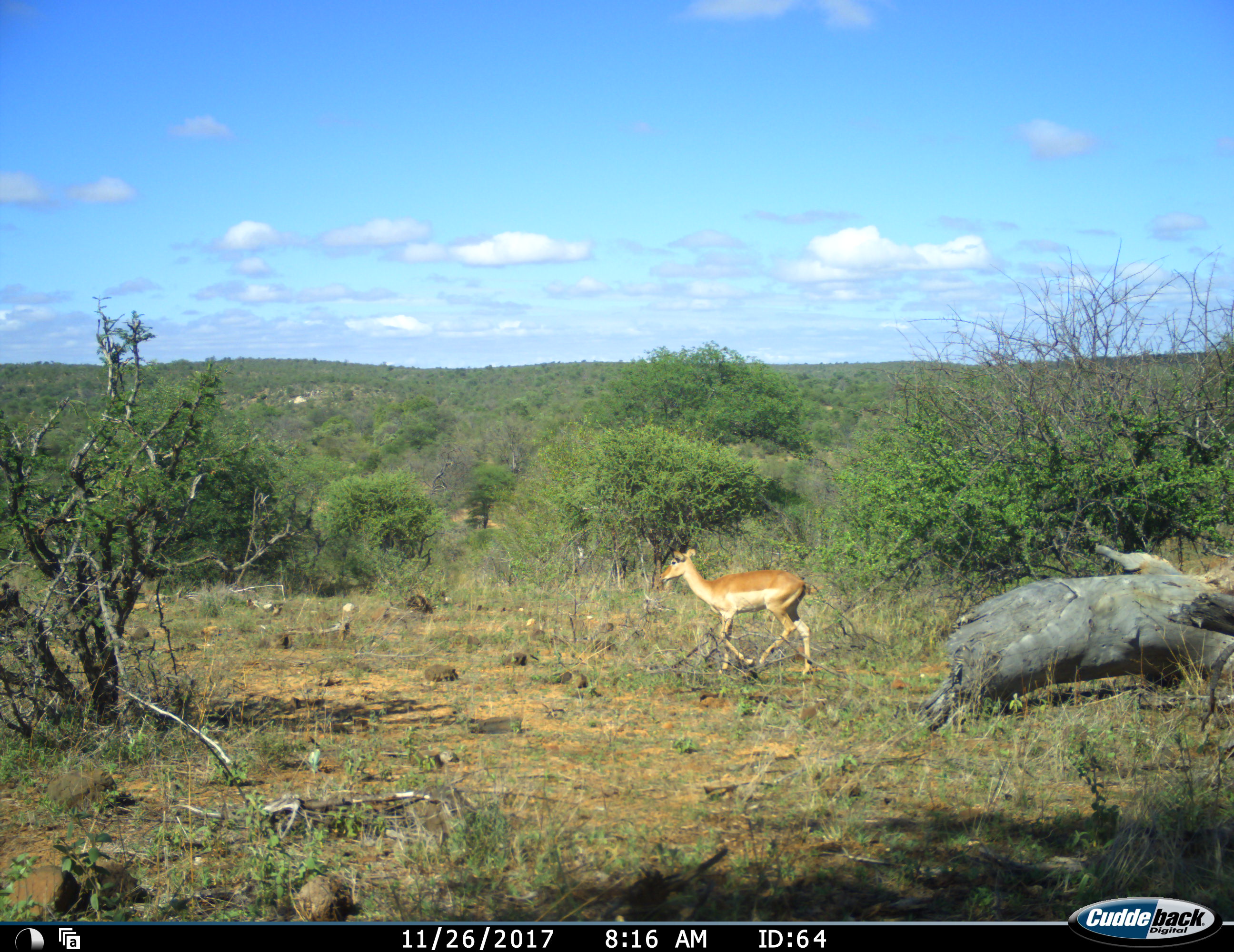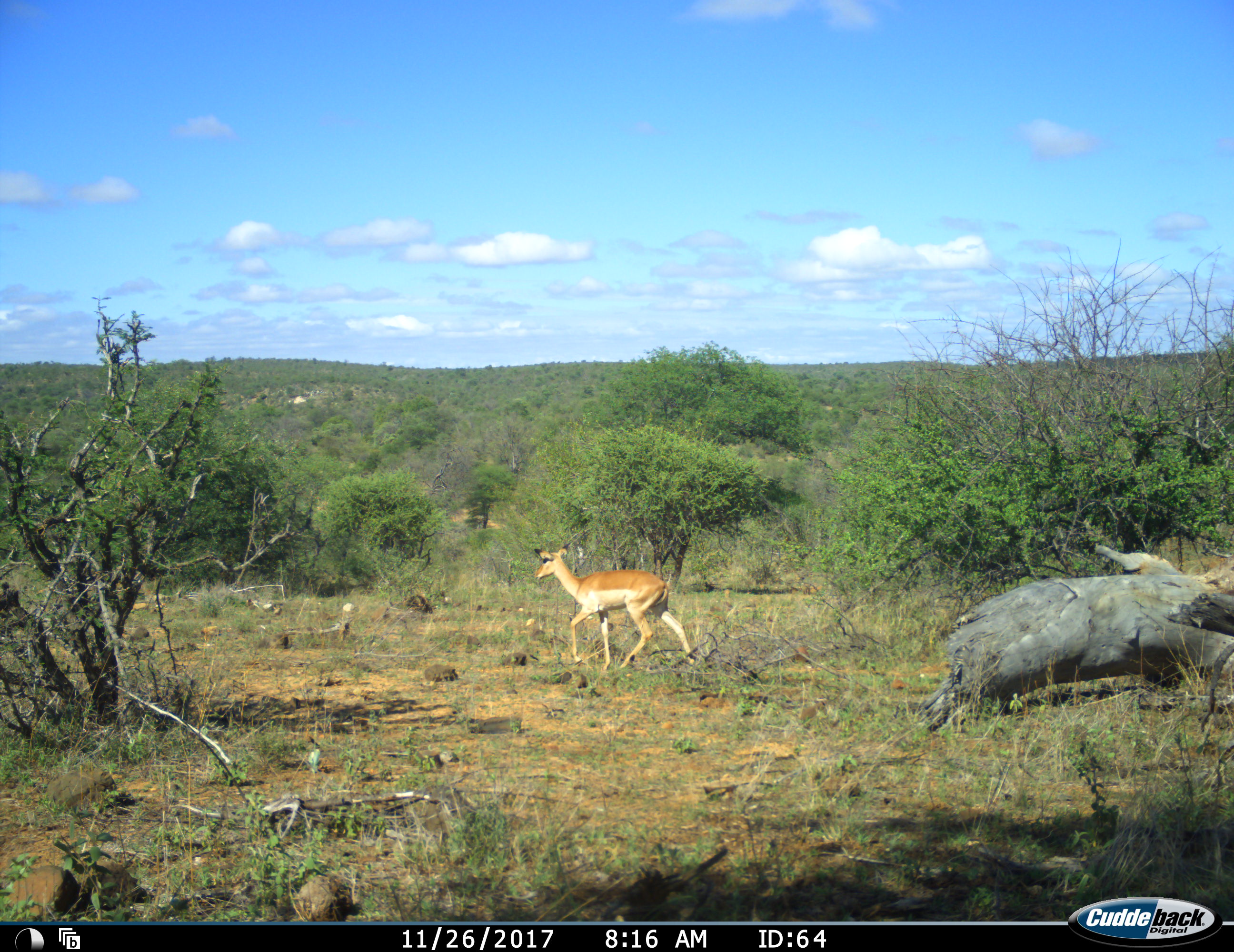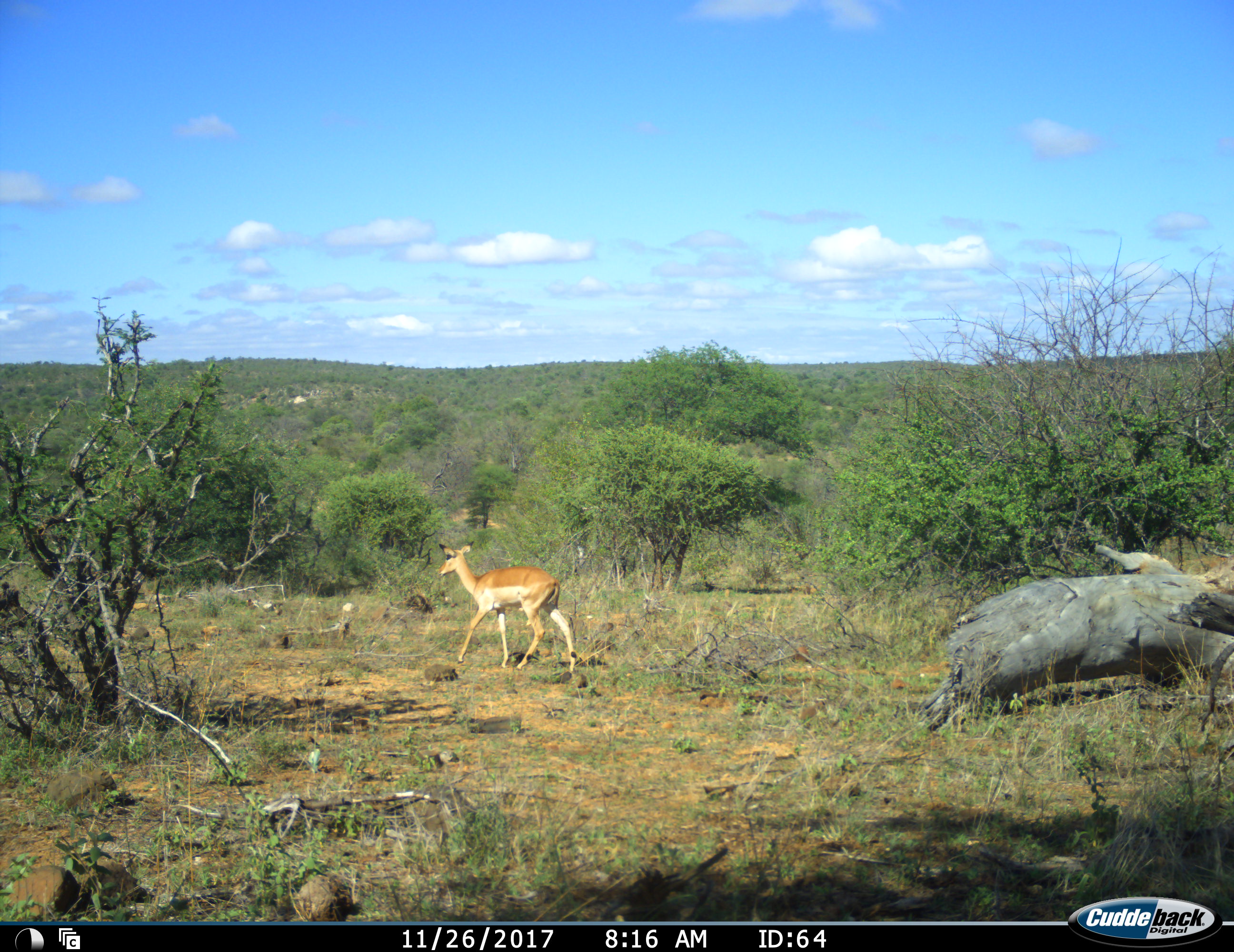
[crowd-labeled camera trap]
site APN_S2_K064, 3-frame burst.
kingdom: Animalia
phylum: Chordata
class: Mammalia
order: Artiodactyla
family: Bovidae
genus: Aepyceros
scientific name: Aepyceros melampus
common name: impala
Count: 1.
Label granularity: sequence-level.